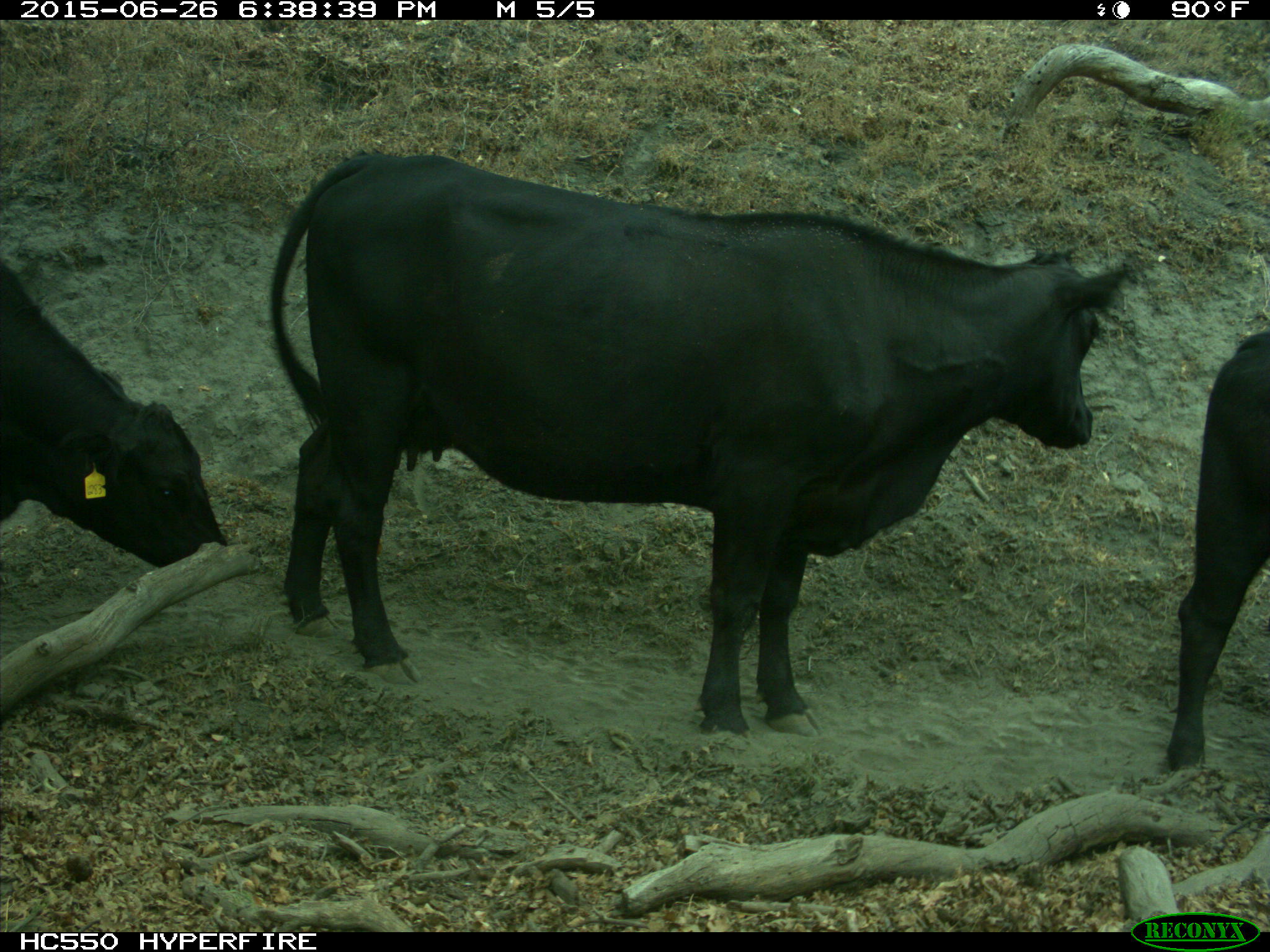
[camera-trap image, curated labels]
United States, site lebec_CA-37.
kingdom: Animalia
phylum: Chordata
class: Mammalia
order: Artiodactyla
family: Bovidae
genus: Bos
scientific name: Bos taurus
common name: domestic cow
Bos taurus (domestic cow).